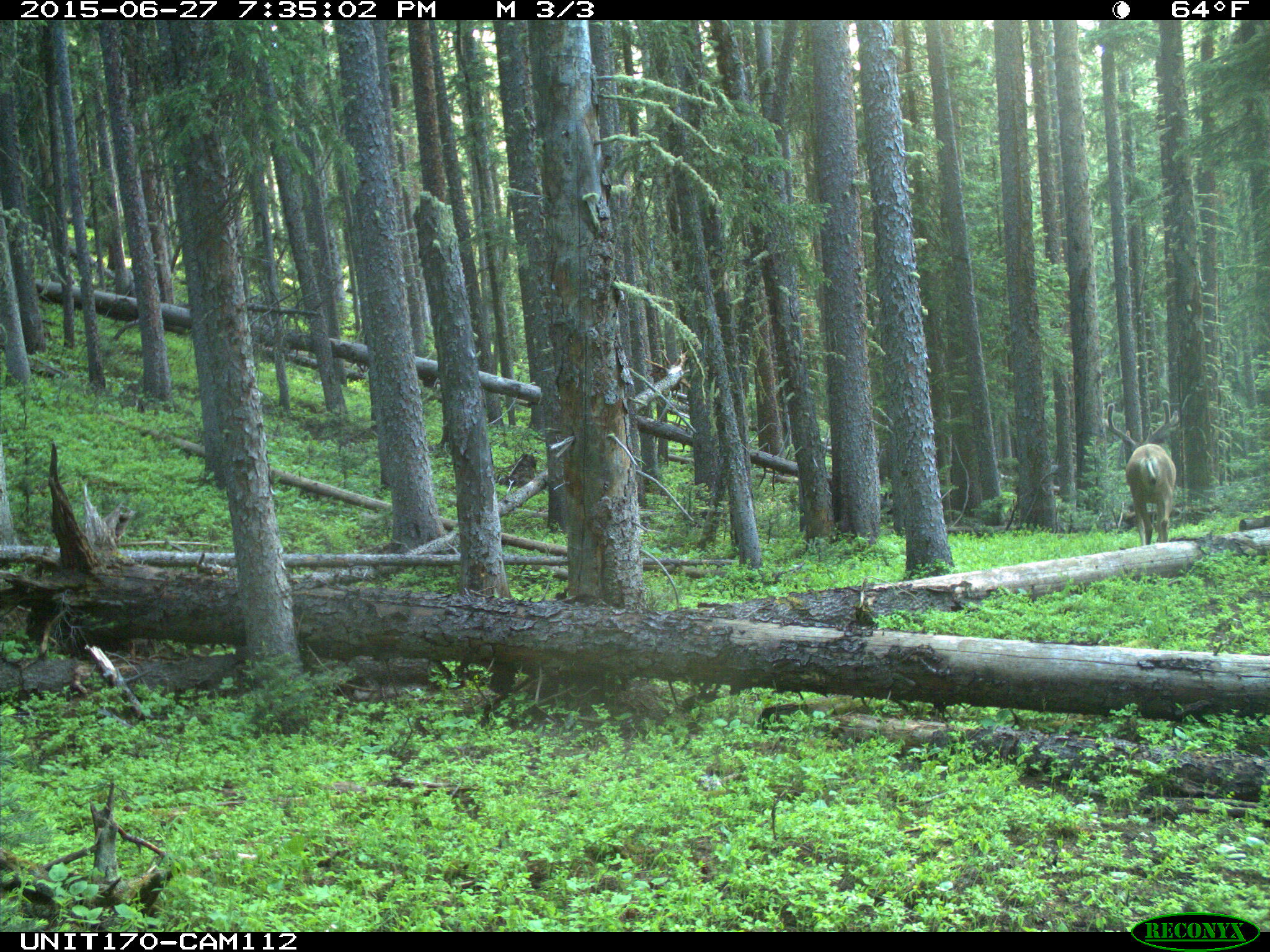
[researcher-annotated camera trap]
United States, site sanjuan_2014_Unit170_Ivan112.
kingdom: Animalia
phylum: Chordata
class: Mammalia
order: Artiodactyla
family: Cervidae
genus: Odocoileus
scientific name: Odocoileus hemionus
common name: mule deer